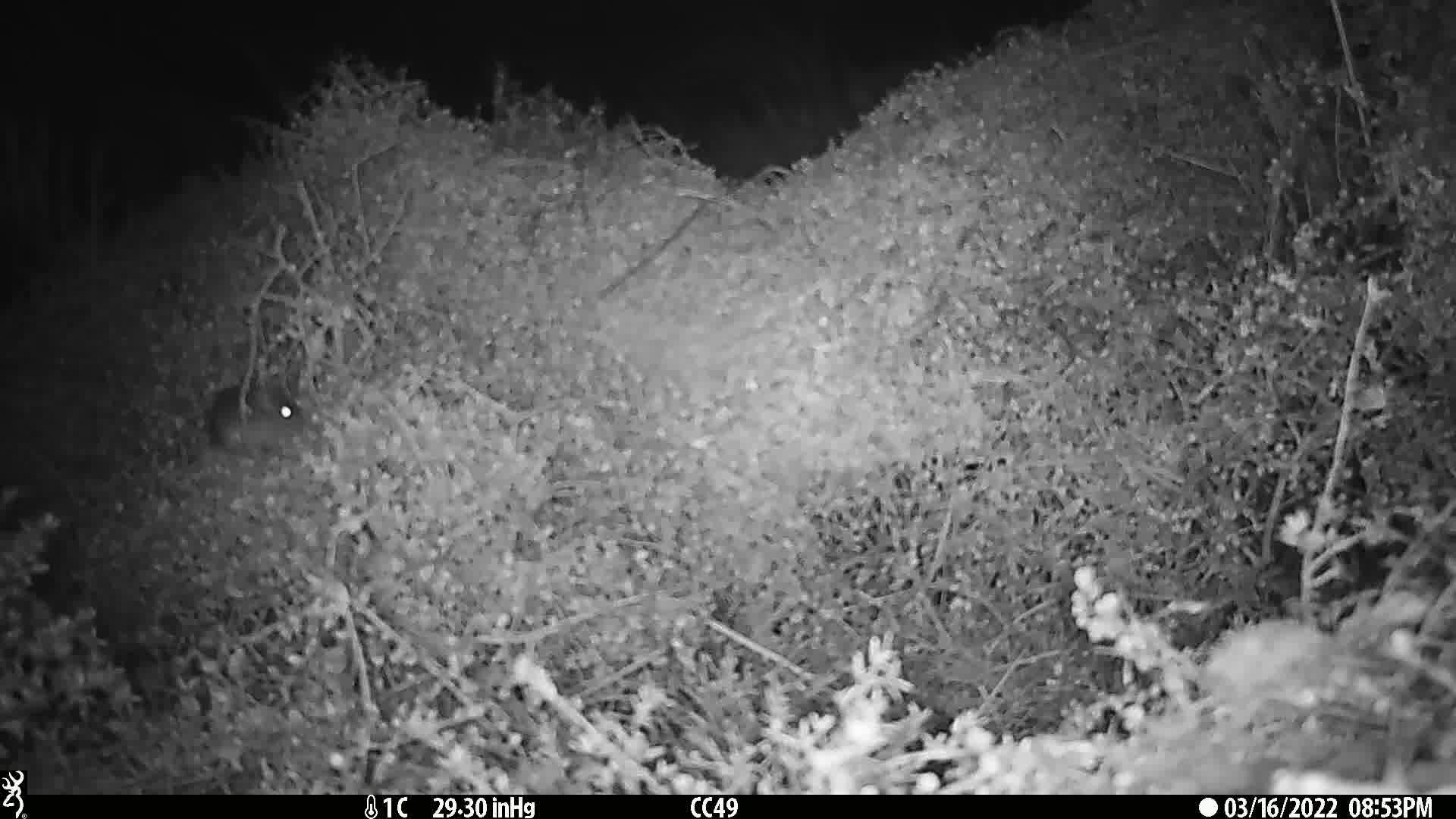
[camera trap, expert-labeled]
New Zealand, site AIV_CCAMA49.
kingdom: Animalia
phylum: Chordata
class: Mammalia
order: Rodentia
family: Muridae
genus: Mus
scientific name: Mus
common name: mouse